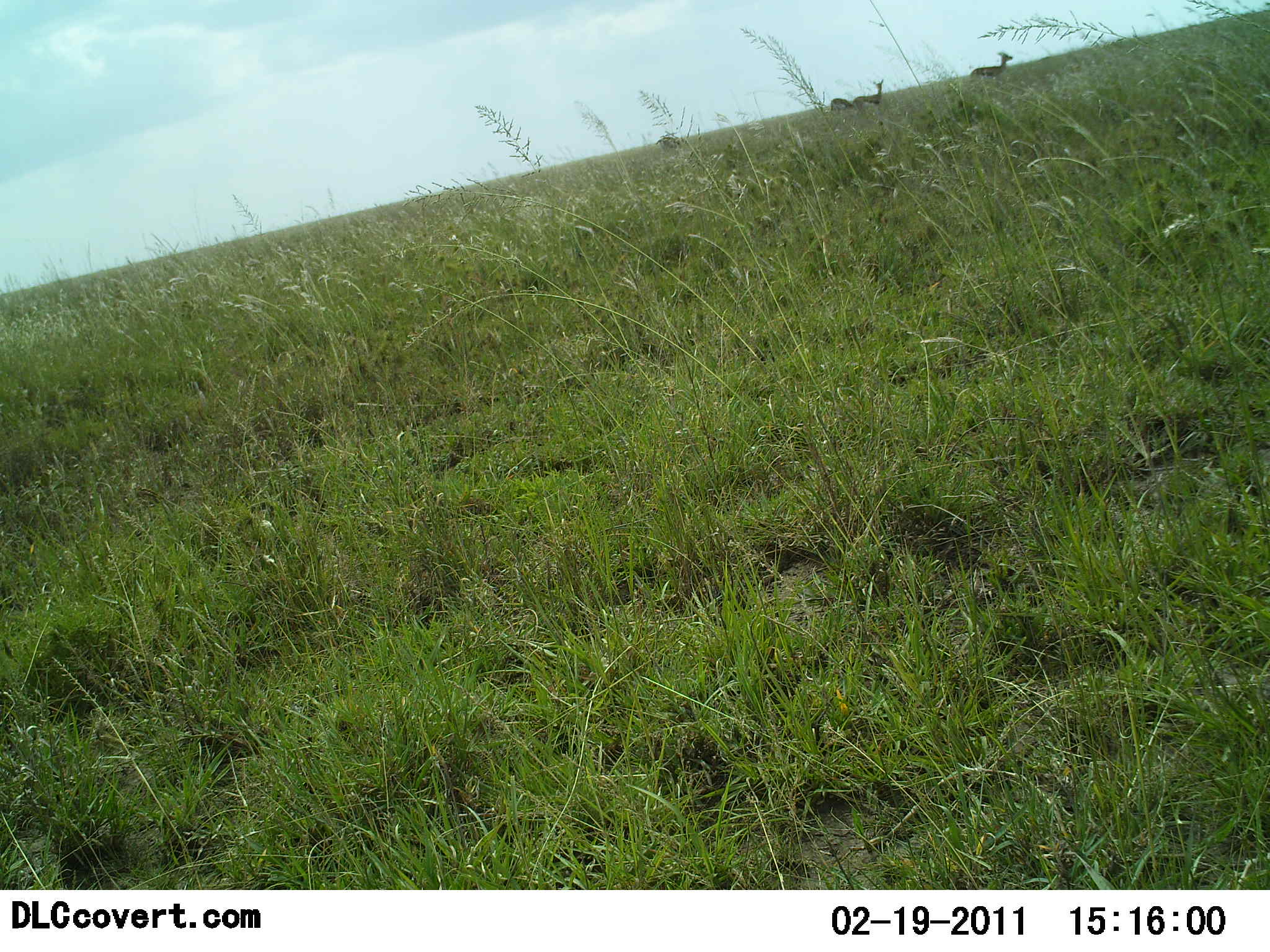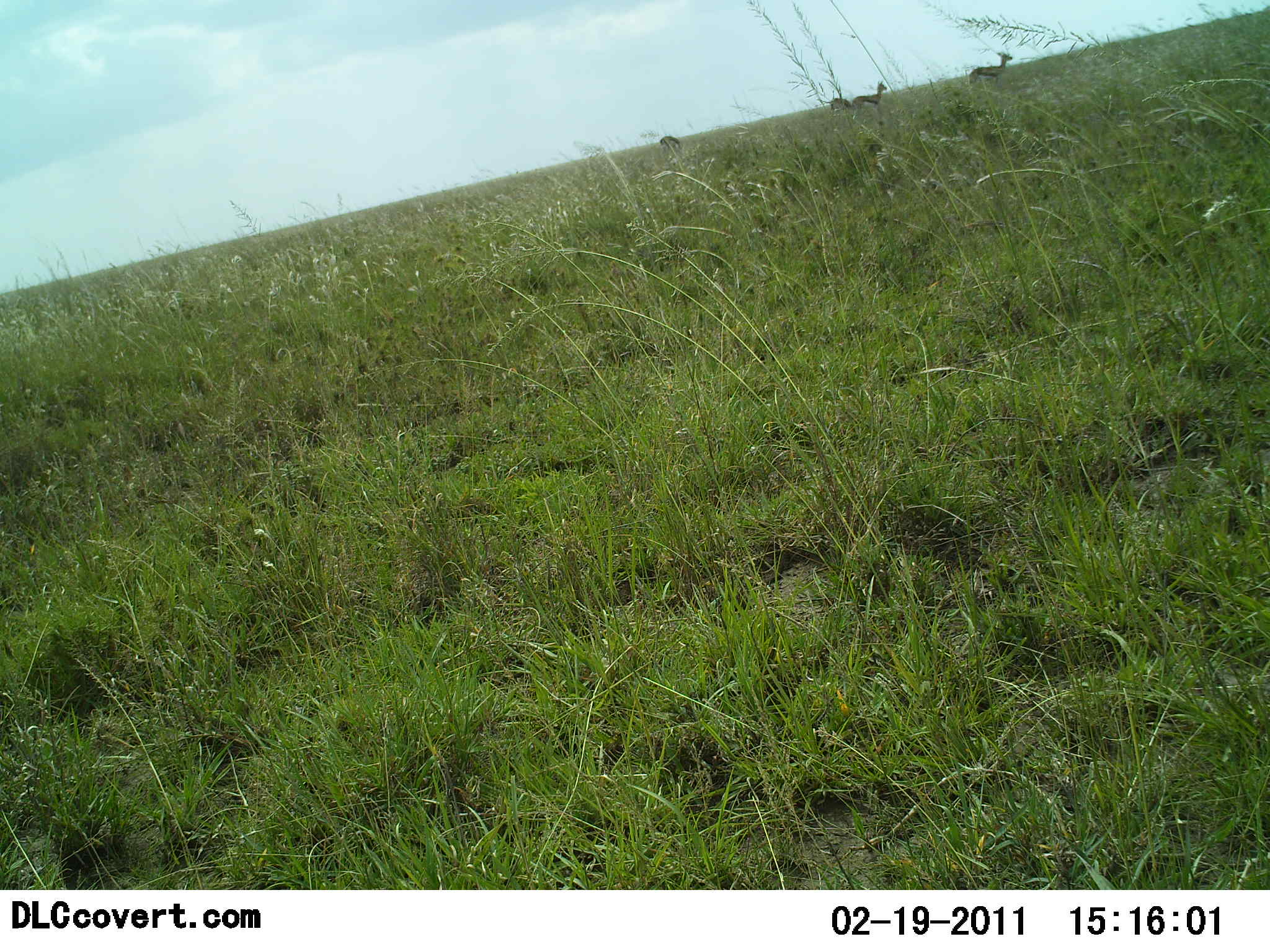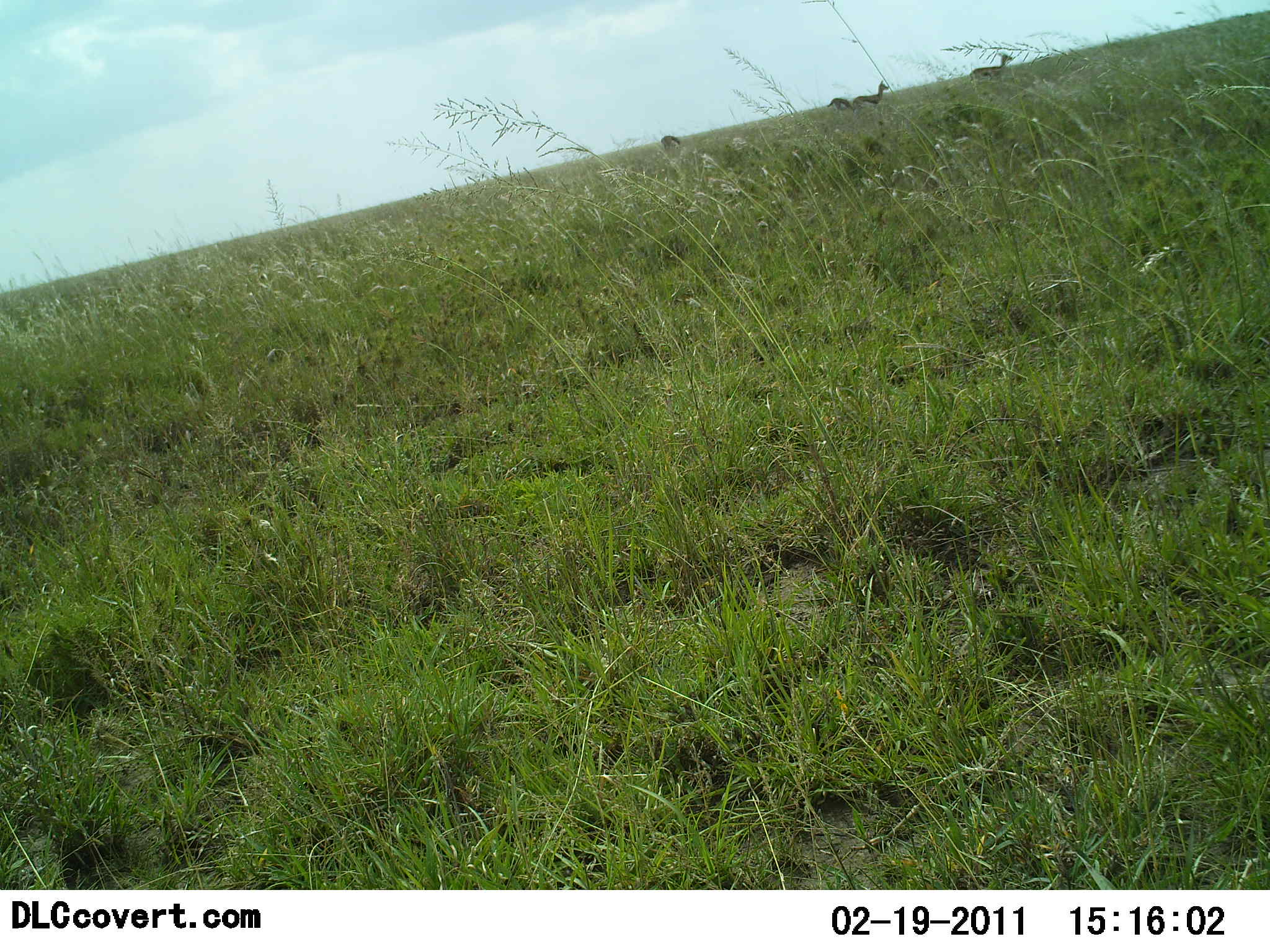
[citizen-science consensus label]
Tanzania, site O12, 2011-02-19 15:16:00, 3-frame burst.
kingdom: Animalia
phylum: Chordata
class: Mammalia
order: Artiodactyla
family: Bovidae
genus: Nanger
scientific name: Nanger granti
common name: grant's gazelle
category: gazellegrants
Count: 4.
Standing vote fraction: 83%.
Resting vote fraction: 0%.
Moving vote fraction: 17%.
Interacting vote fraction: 0%.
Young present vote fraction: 0%.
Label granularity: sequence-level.